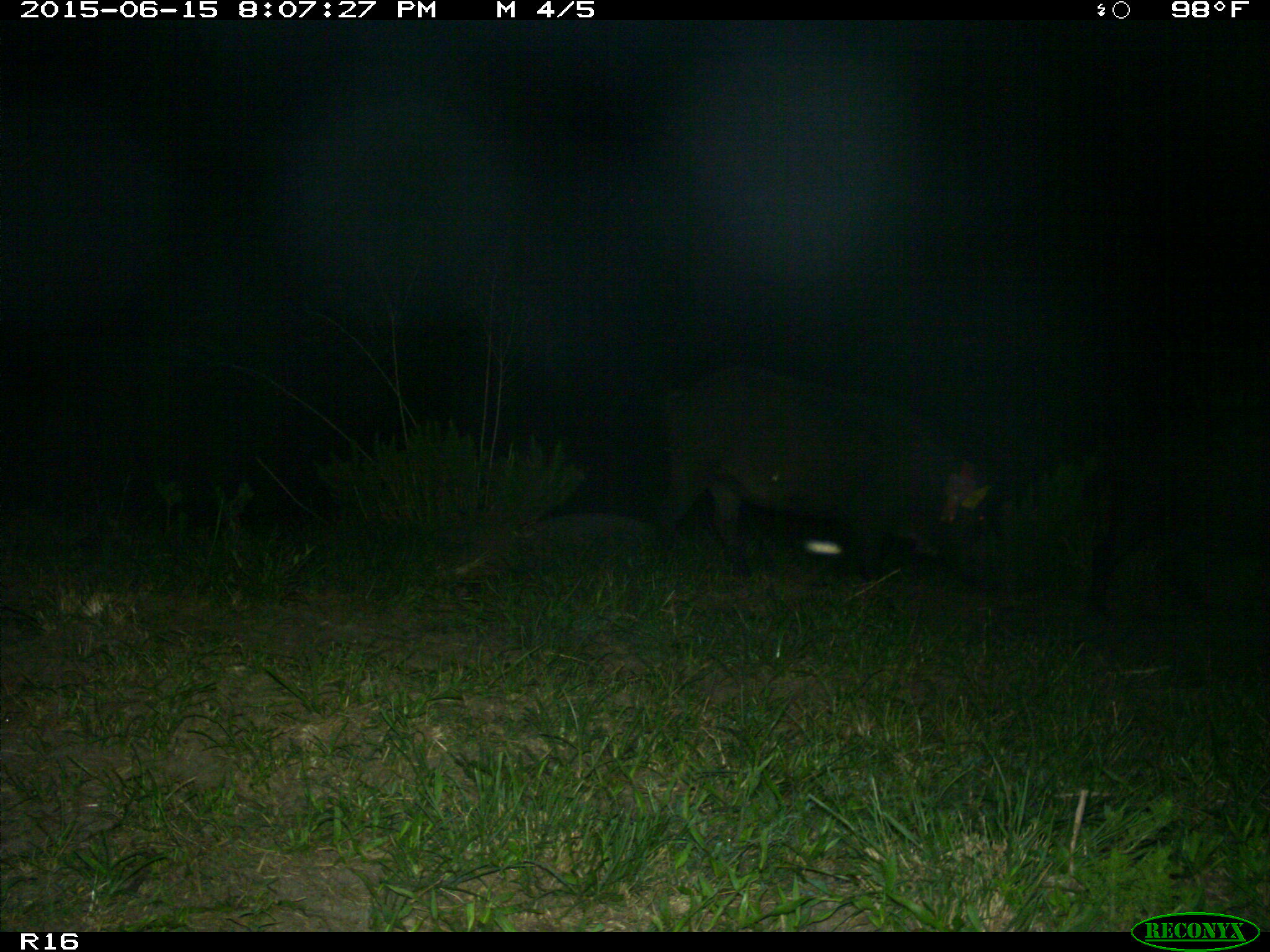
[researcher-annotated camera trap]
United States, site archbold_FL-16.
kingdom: Animalia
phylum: Chordata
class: Mammalia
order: Artiodactyla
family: Suidae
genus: Sus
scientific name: Sus scrofa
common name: wild boar